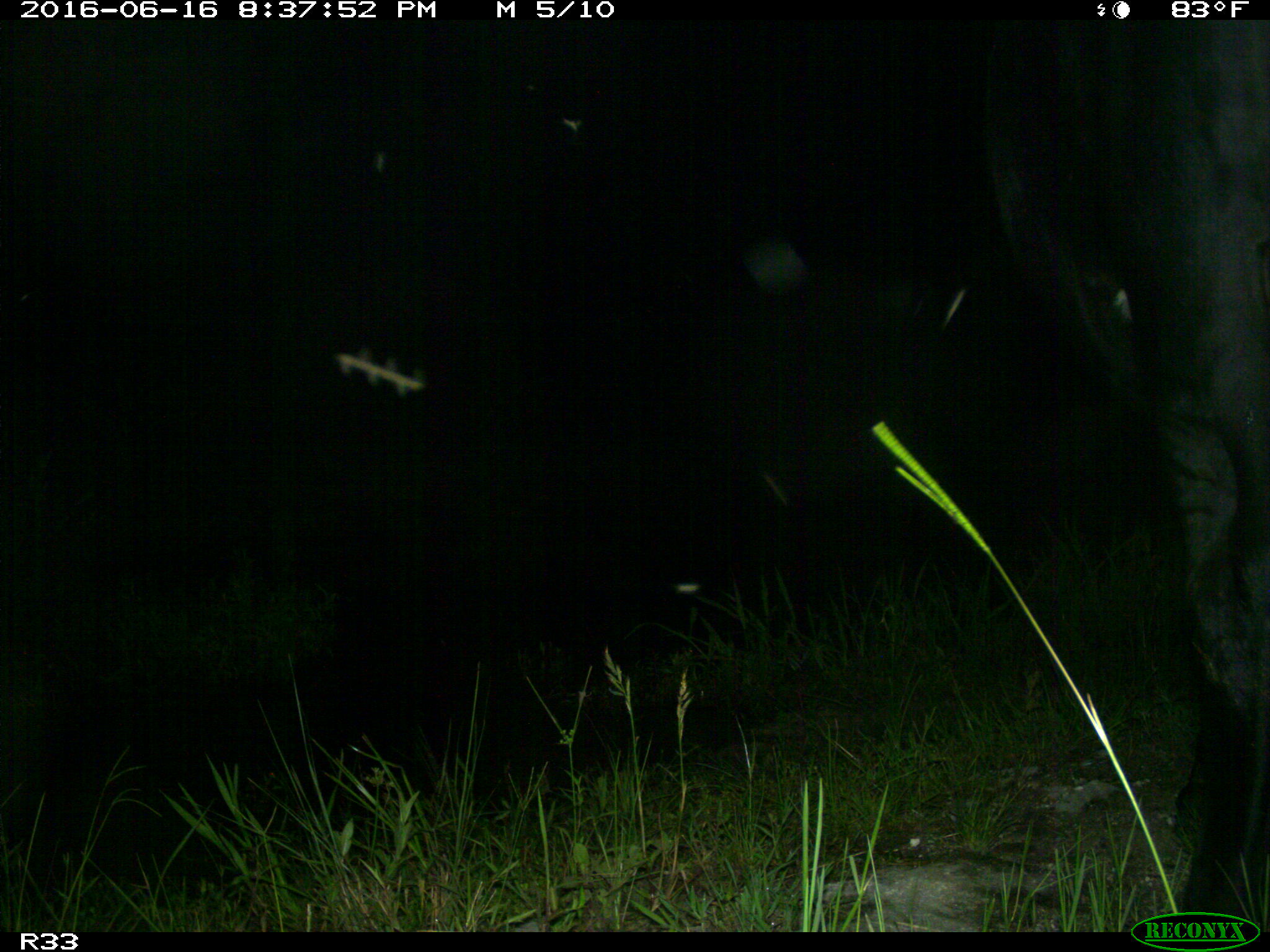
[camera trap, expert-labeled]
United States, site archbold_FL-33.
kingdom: Animalia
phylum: Chordata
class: Mammalia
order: Artiodactyla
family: Bovidae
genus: Bos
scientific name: Bos taurus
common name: domestic cow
Bos taurus (domestic cow).